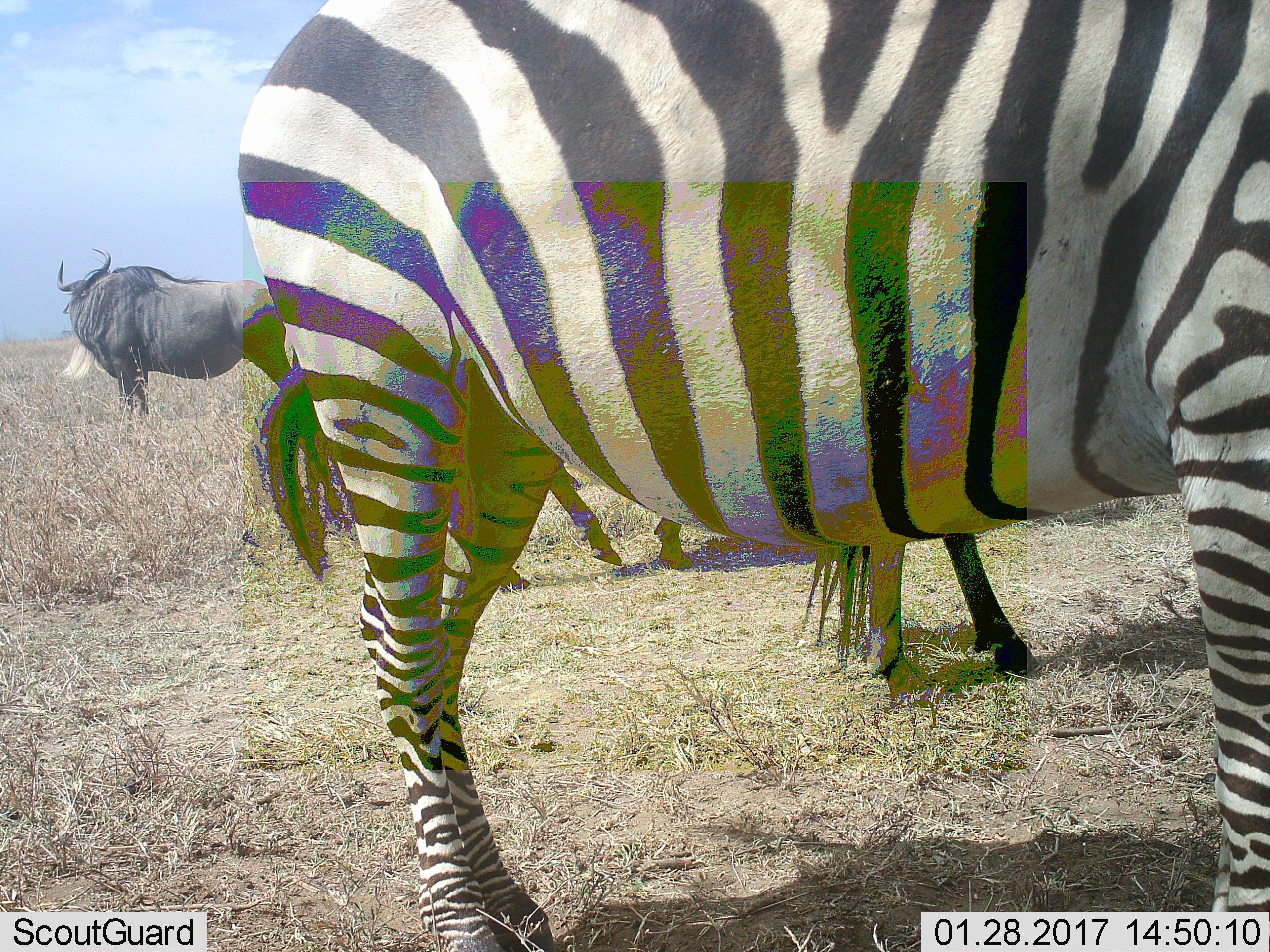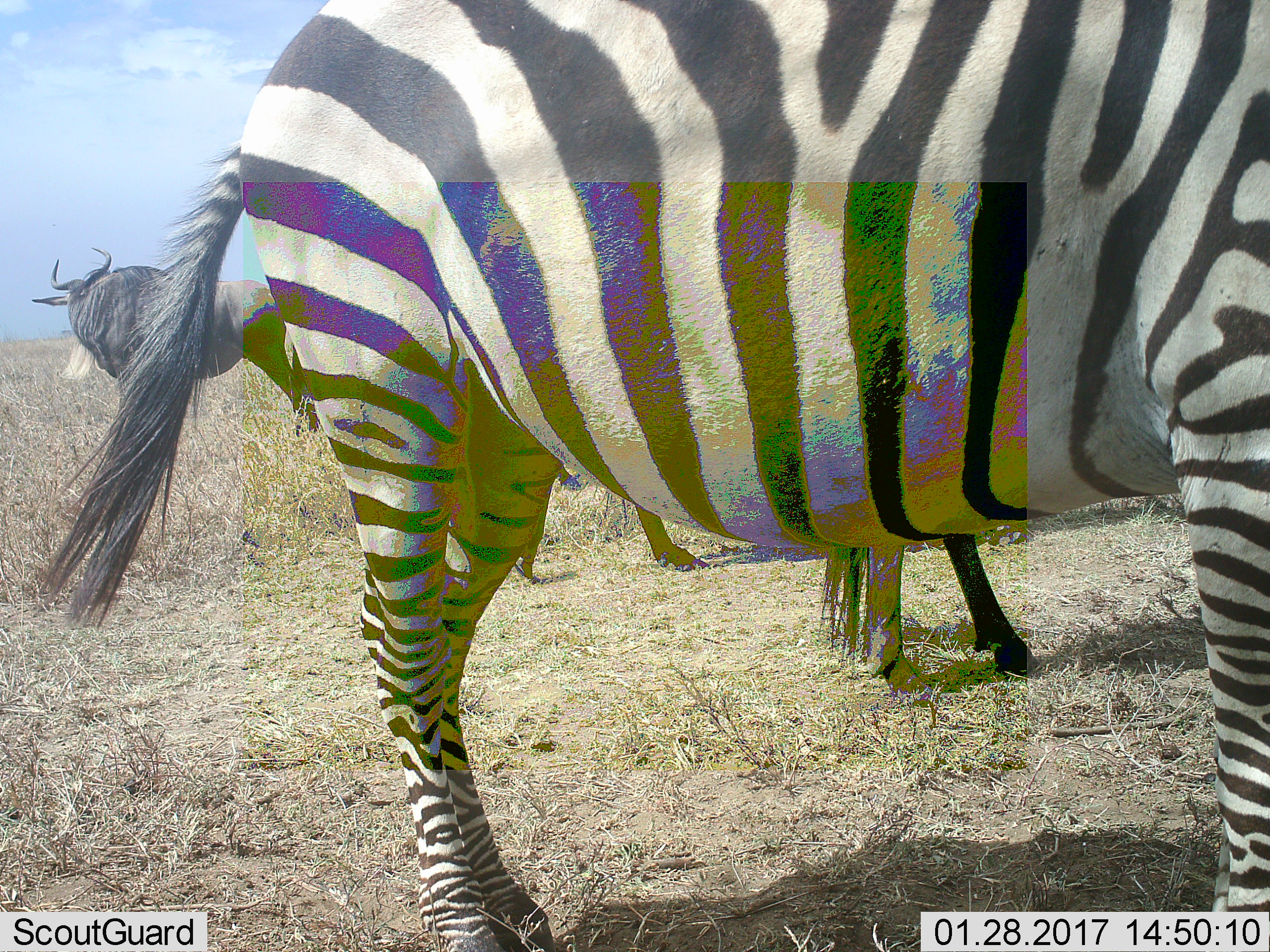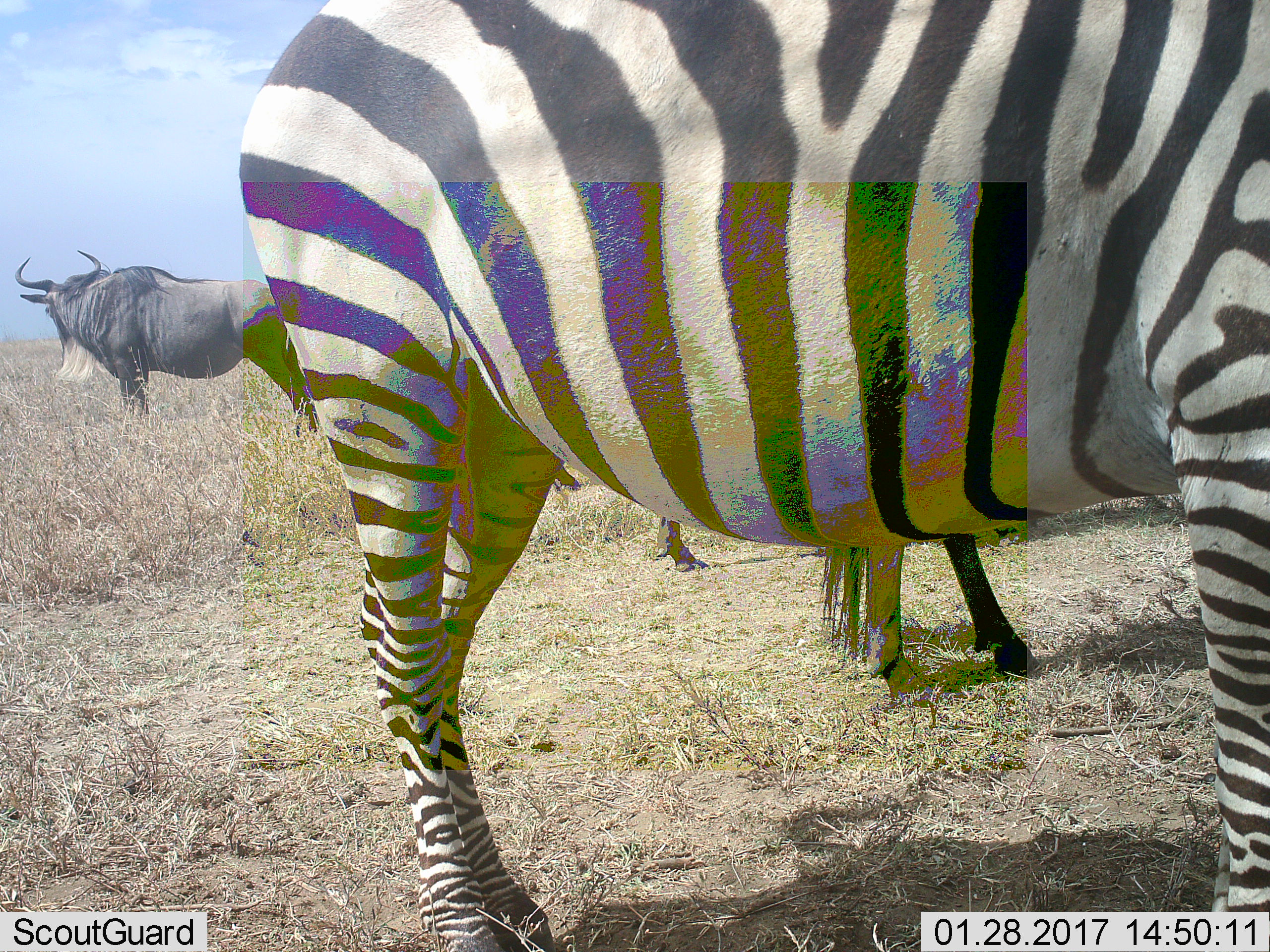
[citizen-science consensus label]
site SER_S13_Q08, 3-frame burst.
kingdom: Animalia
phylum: Chordata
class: Mammalia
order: Artiodactyla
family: Bovidae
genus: Connochaetes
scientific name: Connochaetes taurinus taurinus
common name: blue wildebeest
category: wildebeestblue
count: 1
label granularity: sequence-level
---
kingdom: Animalia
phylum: Chordata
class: Mammalia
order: Perissodactyla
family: Equidae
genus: Equus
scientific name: Equus quagga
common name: plains zebra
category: zebraplains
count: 1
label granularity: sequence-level